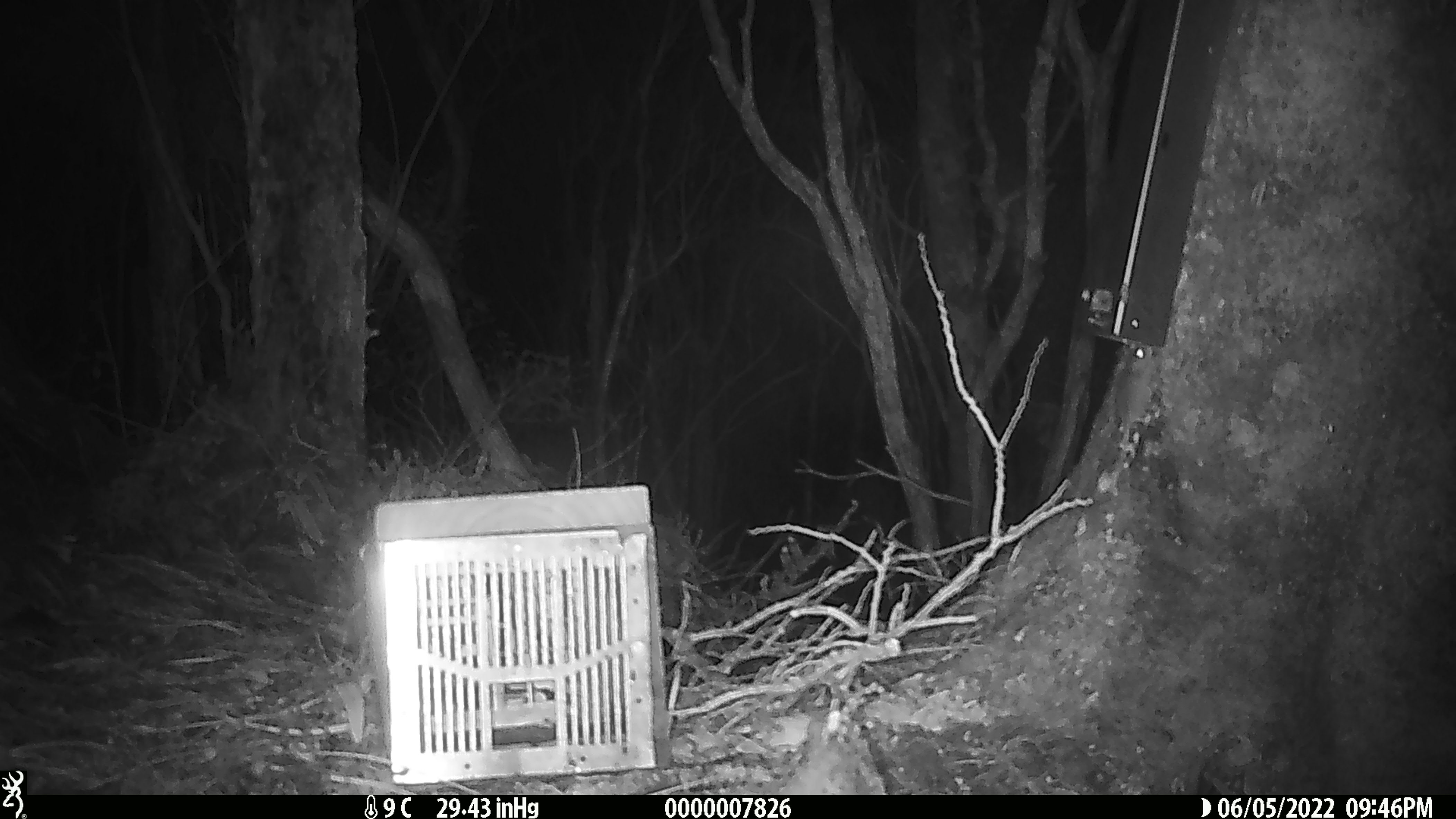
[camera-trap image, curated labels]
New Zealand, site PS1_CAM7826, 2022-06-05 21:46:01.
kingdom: Animalia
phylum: Chordata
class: Mammalia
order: Rodentia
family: Muridae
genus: Mus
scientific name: Mus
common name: mouse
Mouse (Mus).